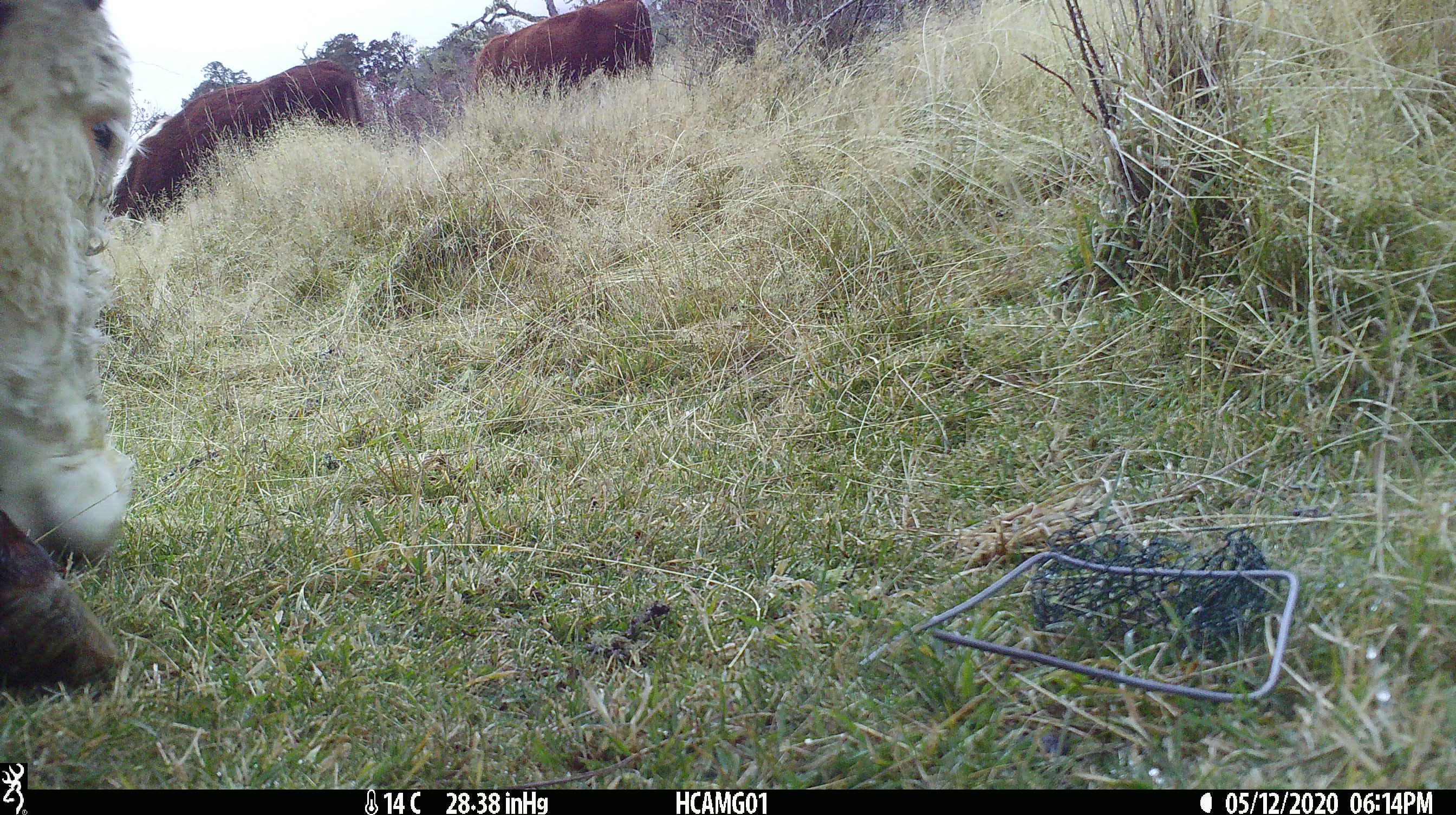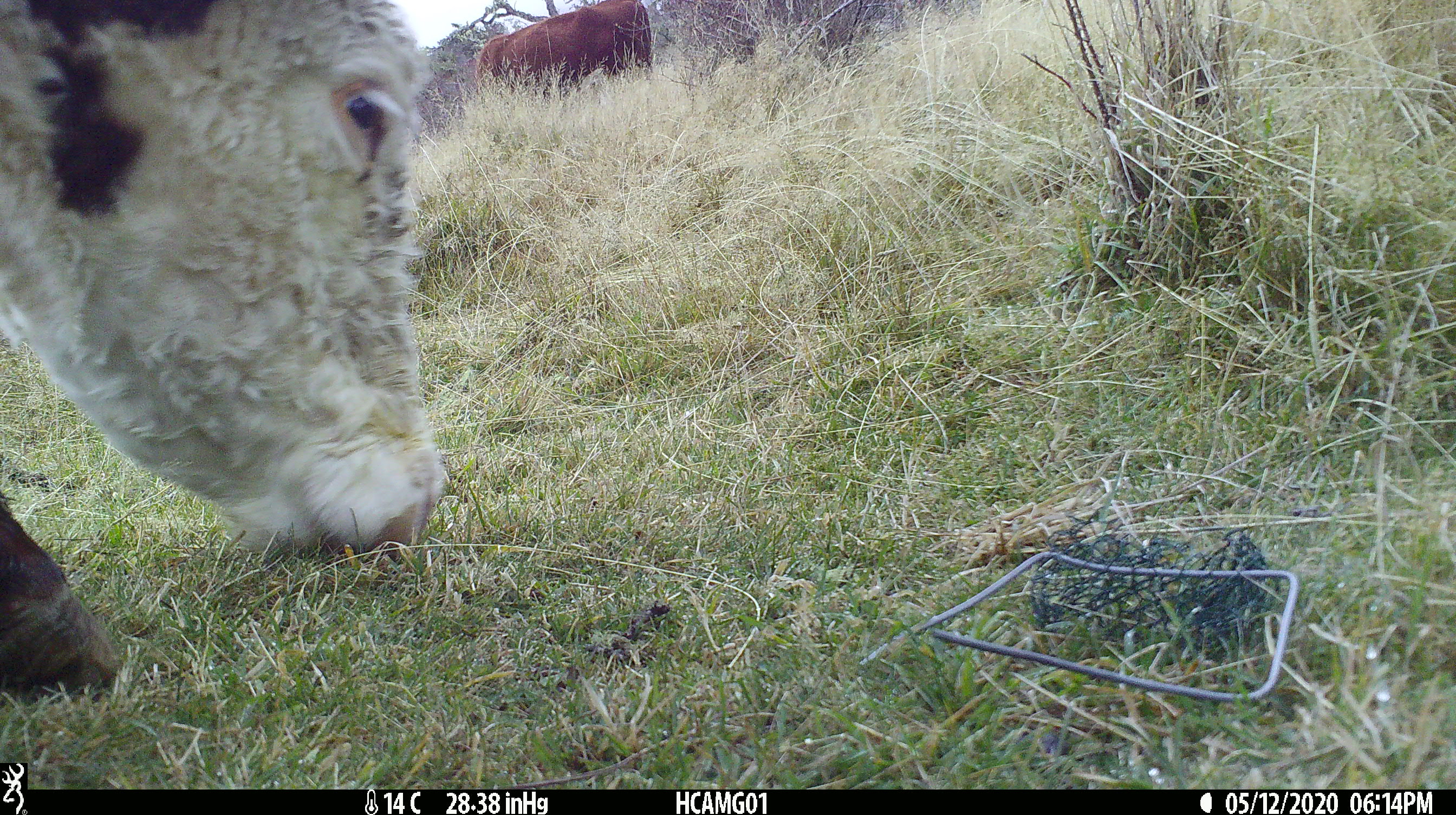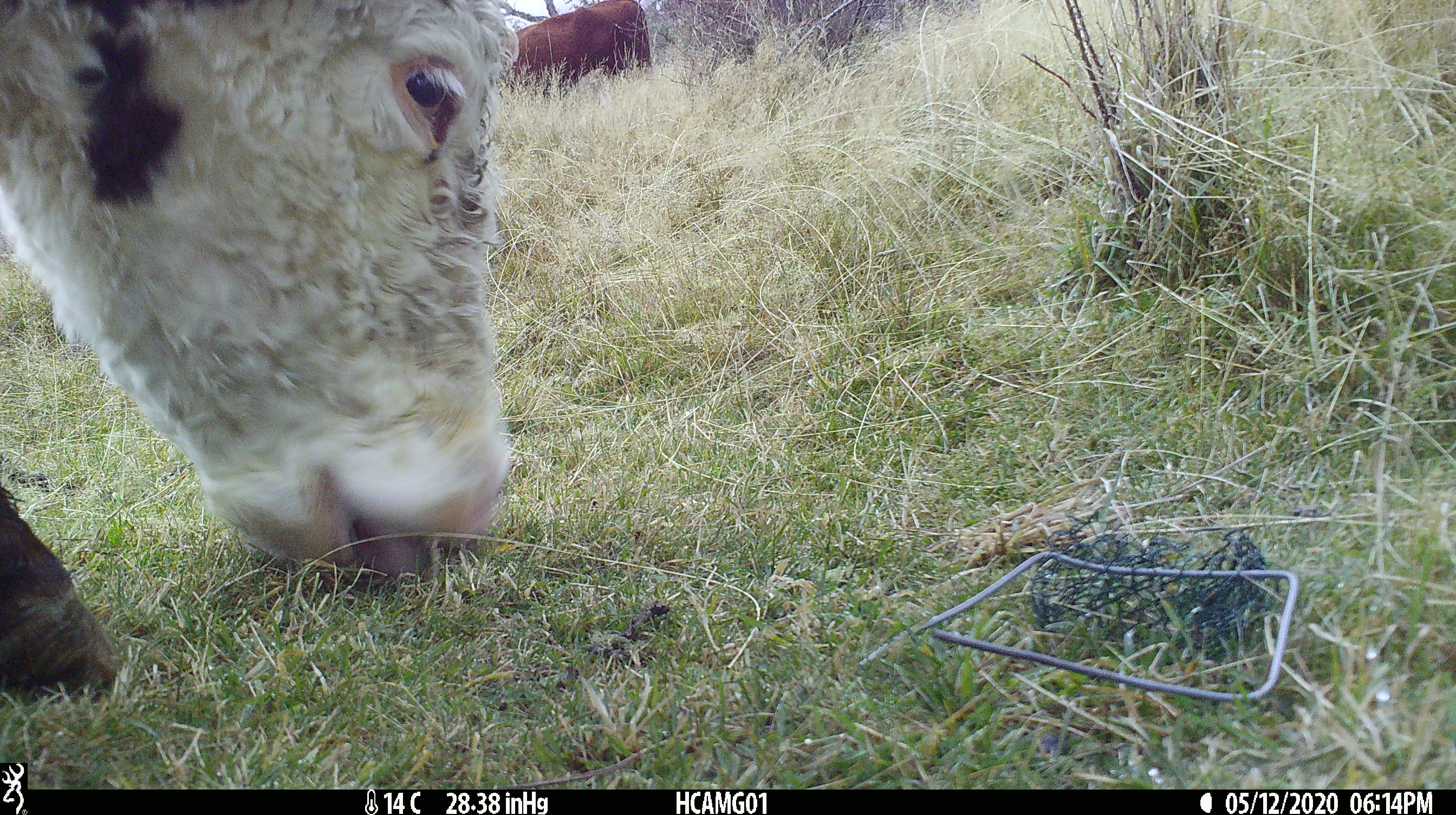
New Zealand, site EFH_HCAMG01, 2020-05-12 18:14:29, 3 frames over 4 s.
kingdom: Animalia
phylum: Chordata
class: Mammalia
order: Artiodactyla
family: Bovidae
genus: Bos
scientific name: Bos taurus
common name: domestic cow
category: cow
Cow (domestic cow) (Bos taurus).